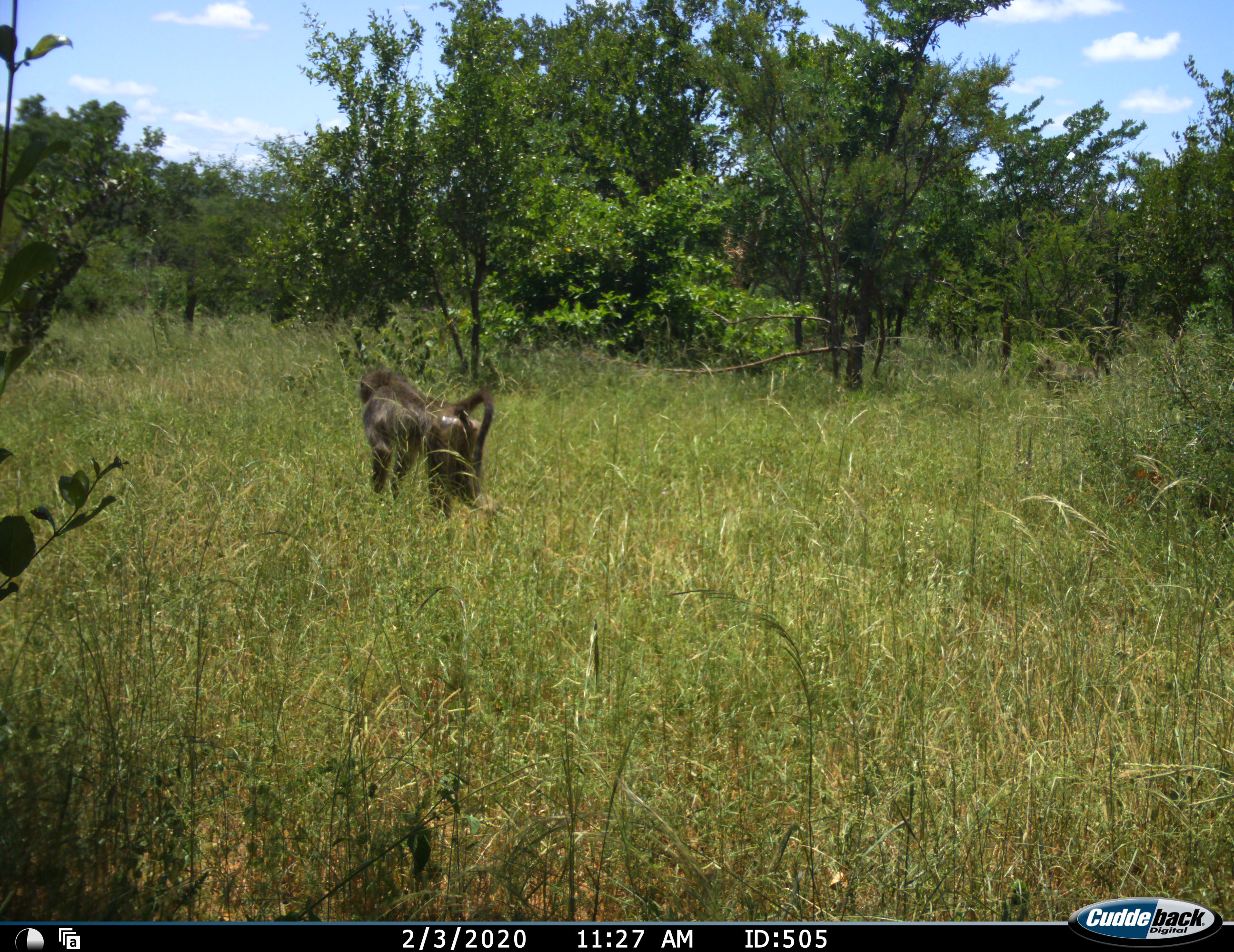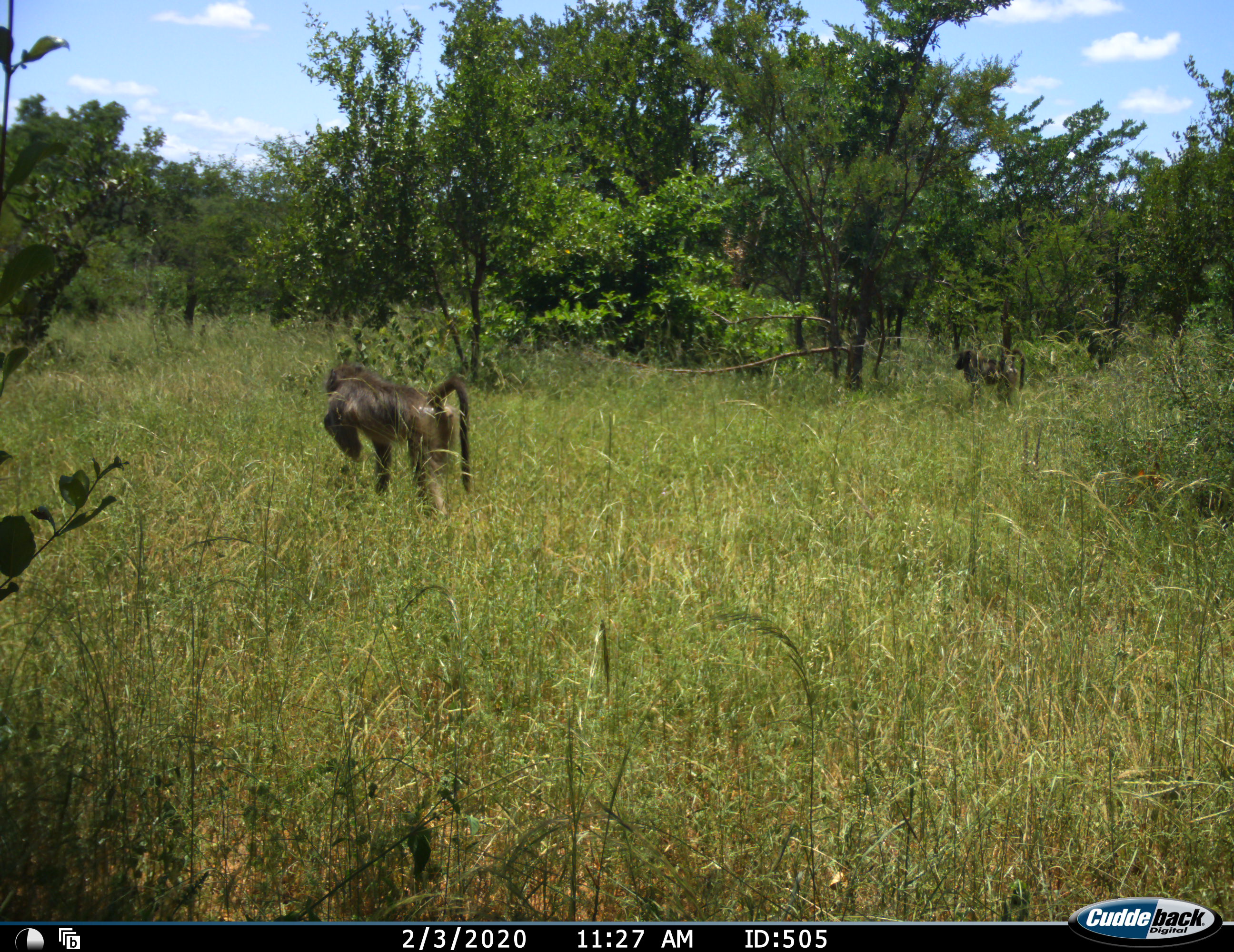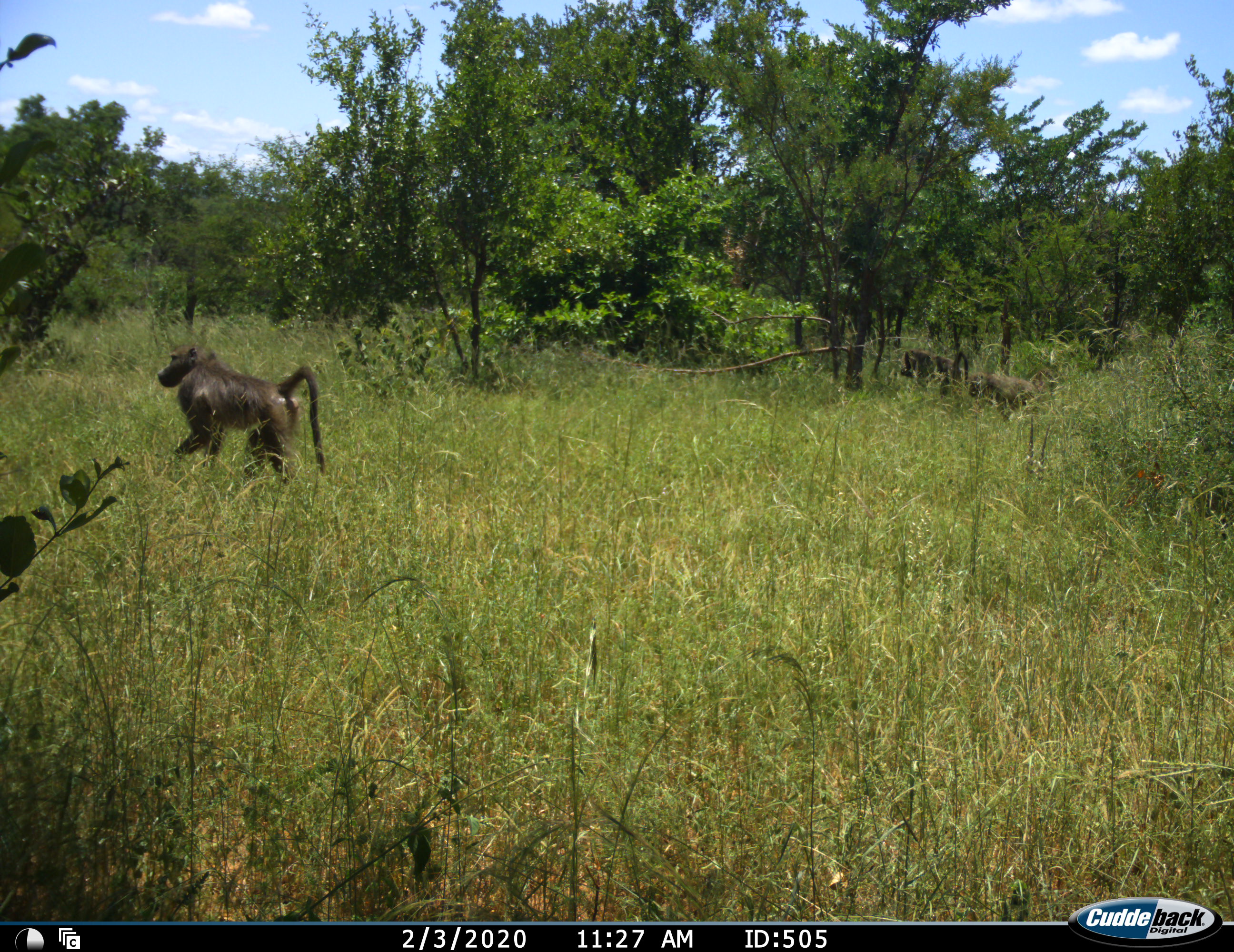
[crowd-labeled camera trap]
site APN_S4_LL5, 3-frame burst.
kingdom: Animalia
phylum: Chordata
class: Mammalia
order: Primates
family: Cercopithecidae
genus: Papio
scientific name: Papio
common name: baboon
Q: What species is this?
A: Baboon (Papio).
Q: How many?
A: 3.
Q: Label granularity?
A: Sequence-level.